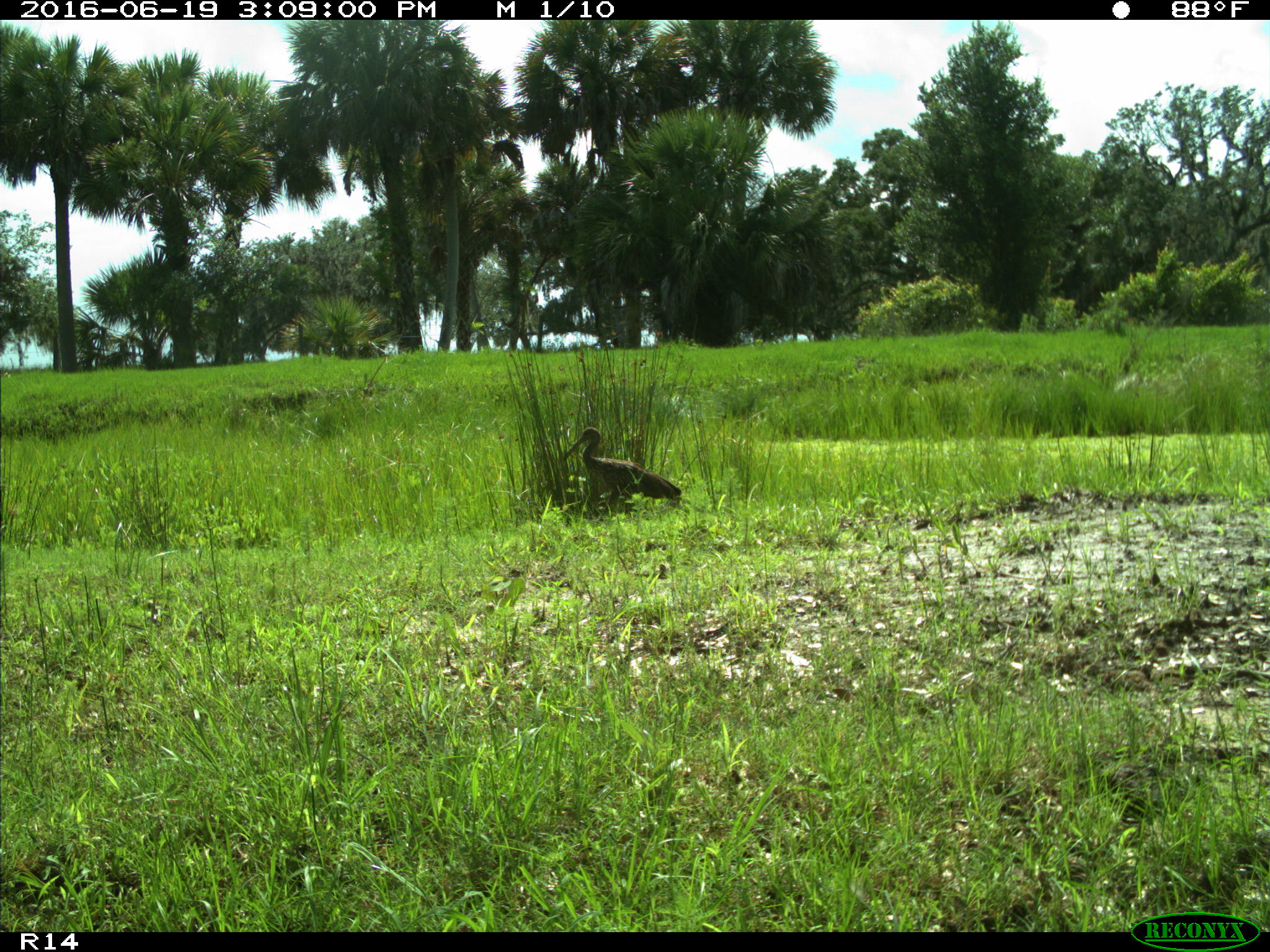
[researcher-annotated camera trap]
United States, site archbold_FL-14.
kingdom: Animalia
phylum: Chordata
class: Aves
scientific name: Aves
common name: birds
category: unidentified bird